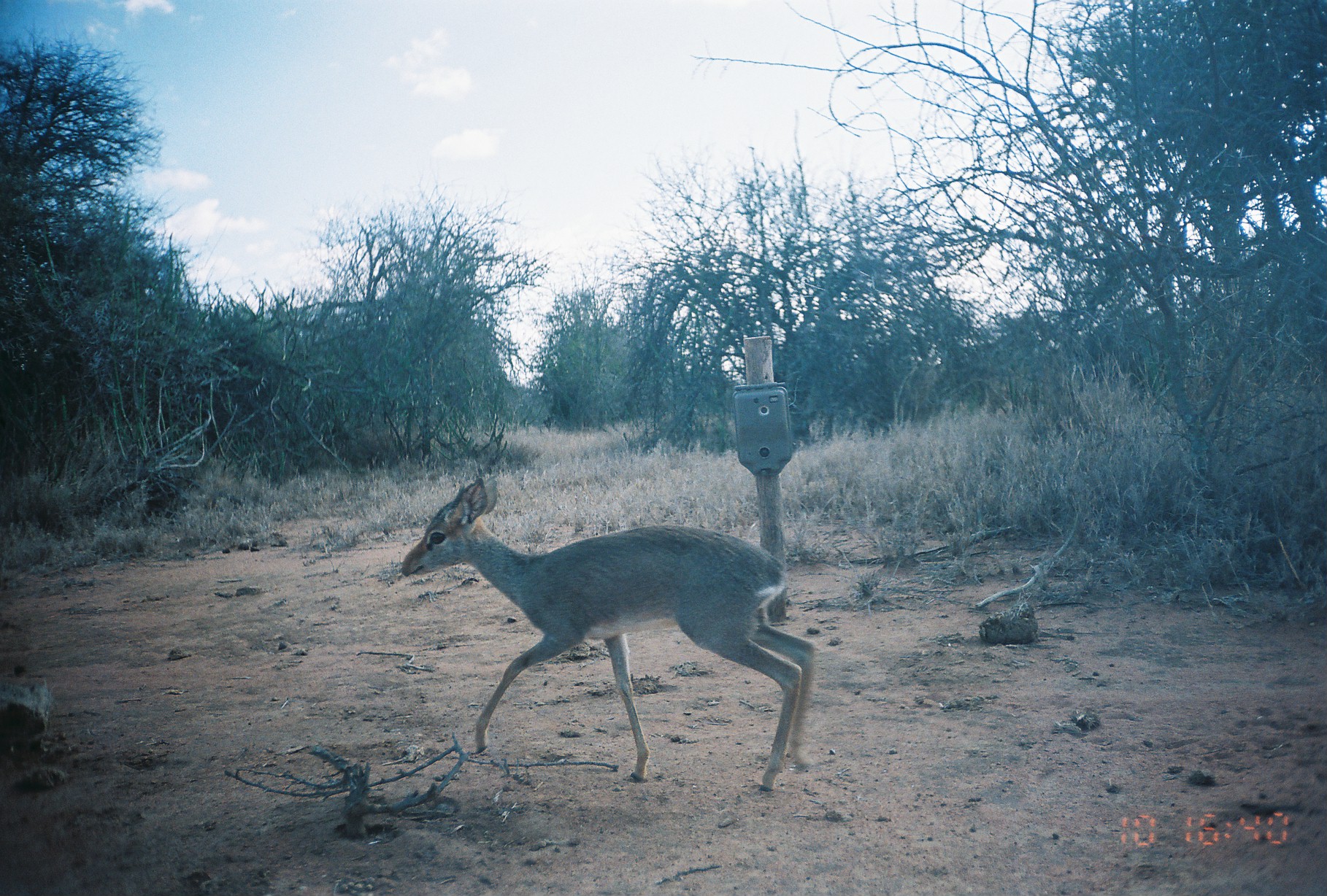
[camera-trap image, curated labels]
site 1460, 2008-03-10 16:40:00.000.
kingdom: Animalia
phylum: Chordata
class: Mammalia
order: Artiodactyla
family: Bovidae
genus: Madoqua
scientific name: Madoqua guentheri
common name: günther's dik-dik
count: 1